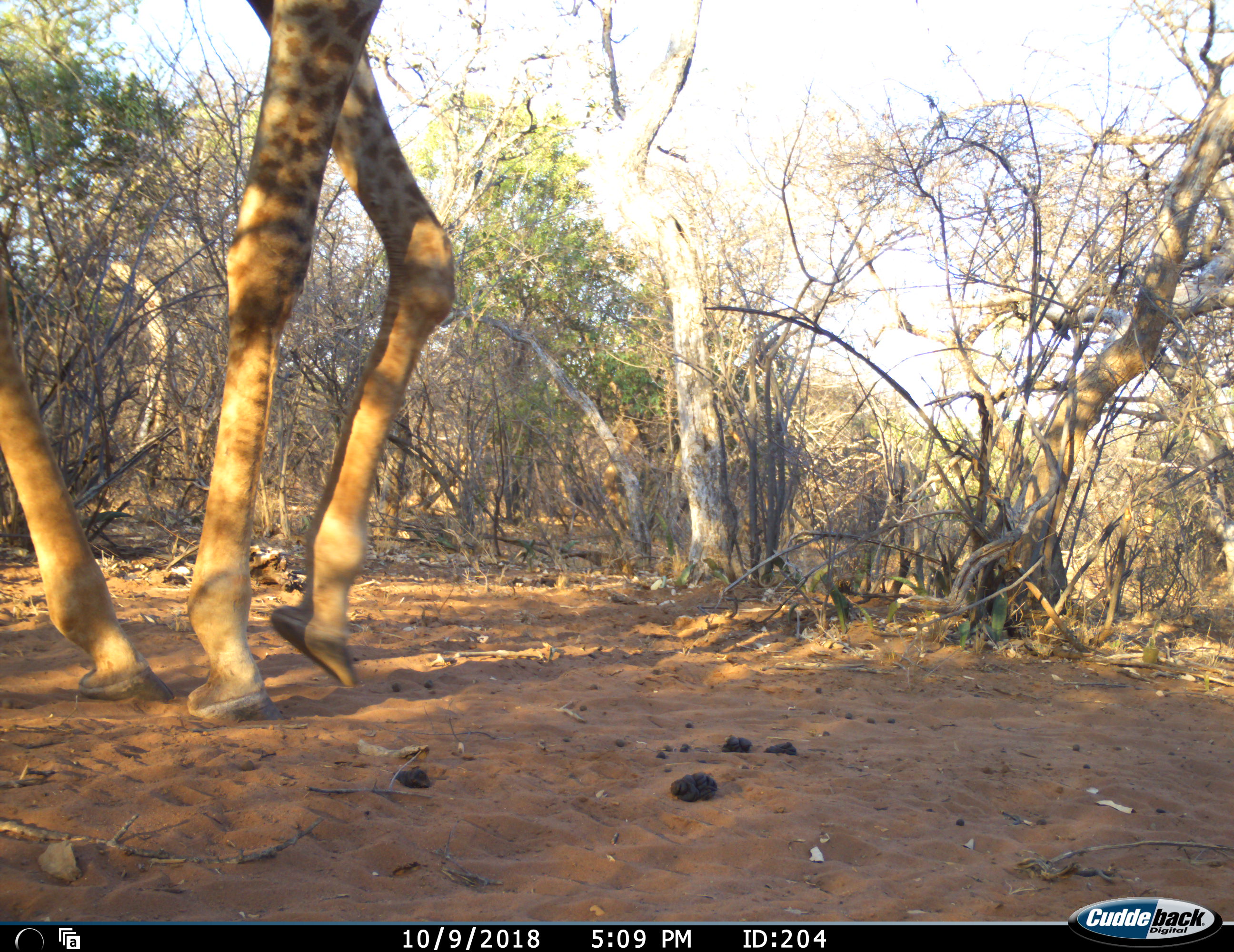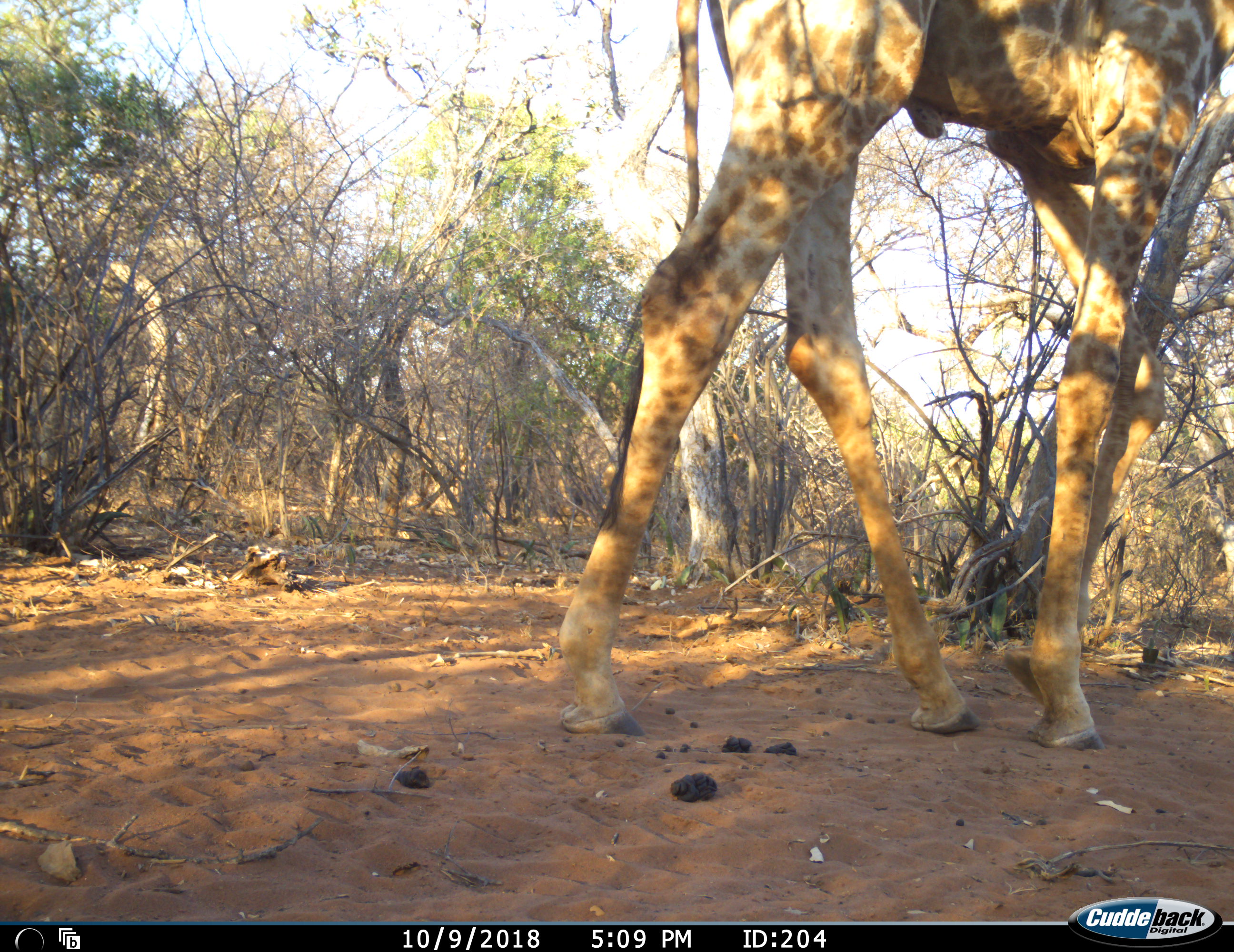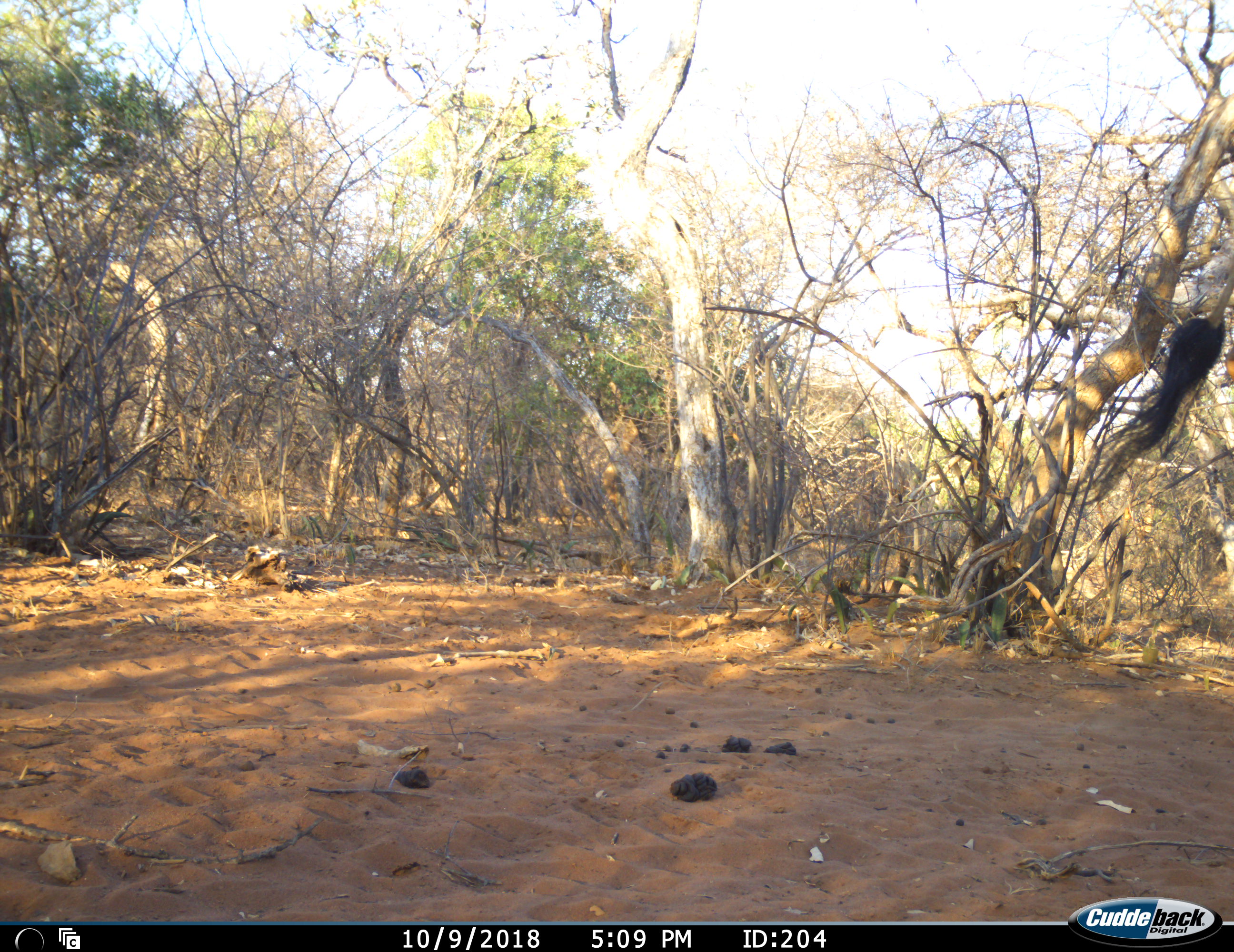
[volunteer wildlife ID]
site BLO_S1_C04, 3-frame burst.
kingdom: Animalia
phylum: Chordata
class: Mammalia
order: Artiodactyla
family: Giraffidae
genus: Giraffa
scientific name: Giraffa camelopardalis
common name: giraffe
Giraffe (Giraffa camelopardalis), count 1. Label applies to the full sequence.